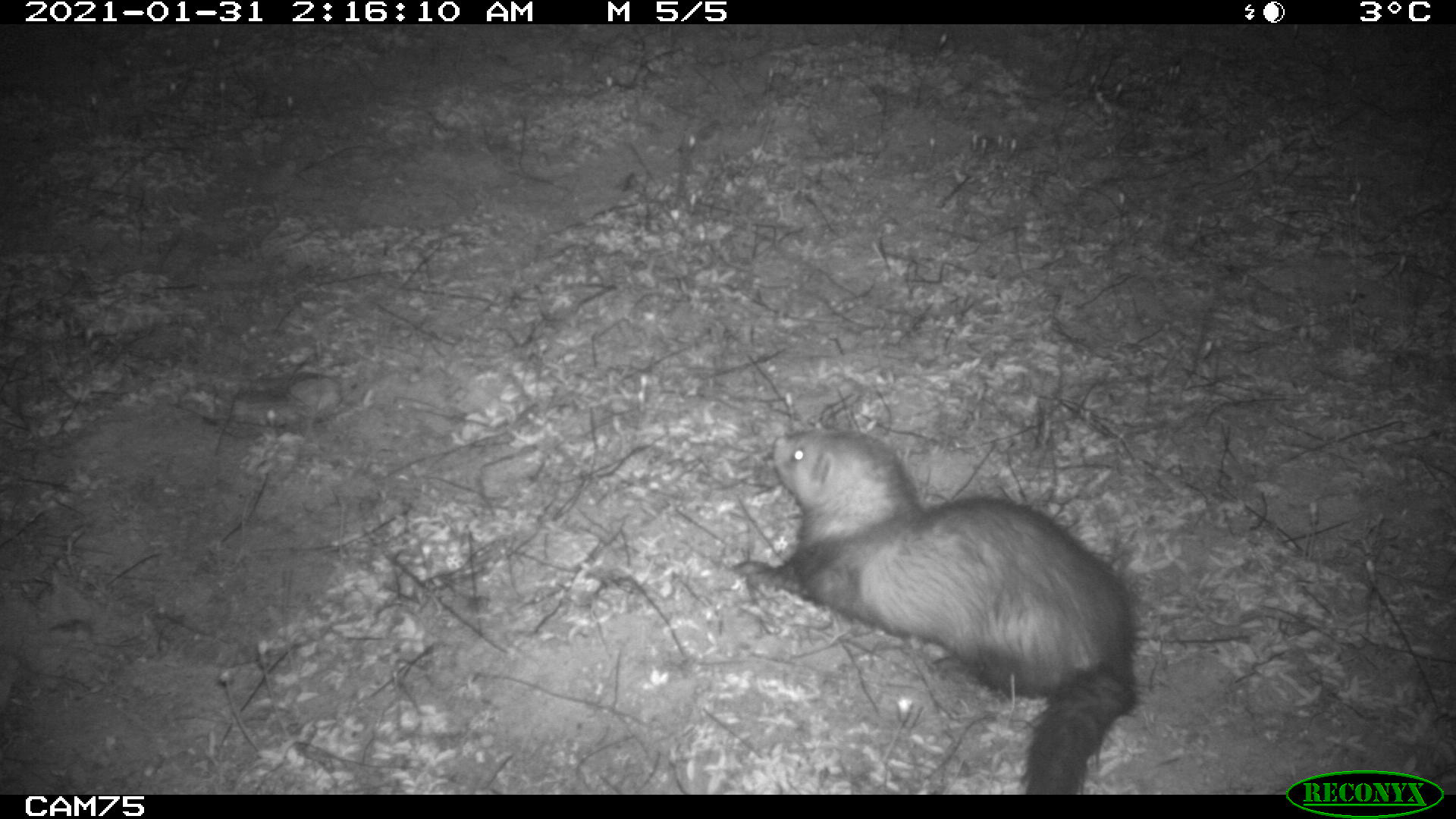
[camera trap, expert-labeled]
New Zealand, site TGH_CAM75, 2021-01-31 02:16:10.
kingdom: Animalia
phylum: Chordata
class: Mammalia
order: Carnivora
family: Mustelidae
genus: Mustela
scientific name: Mustela furo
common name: ferret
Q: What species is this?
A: Ferret (Mustela furo).